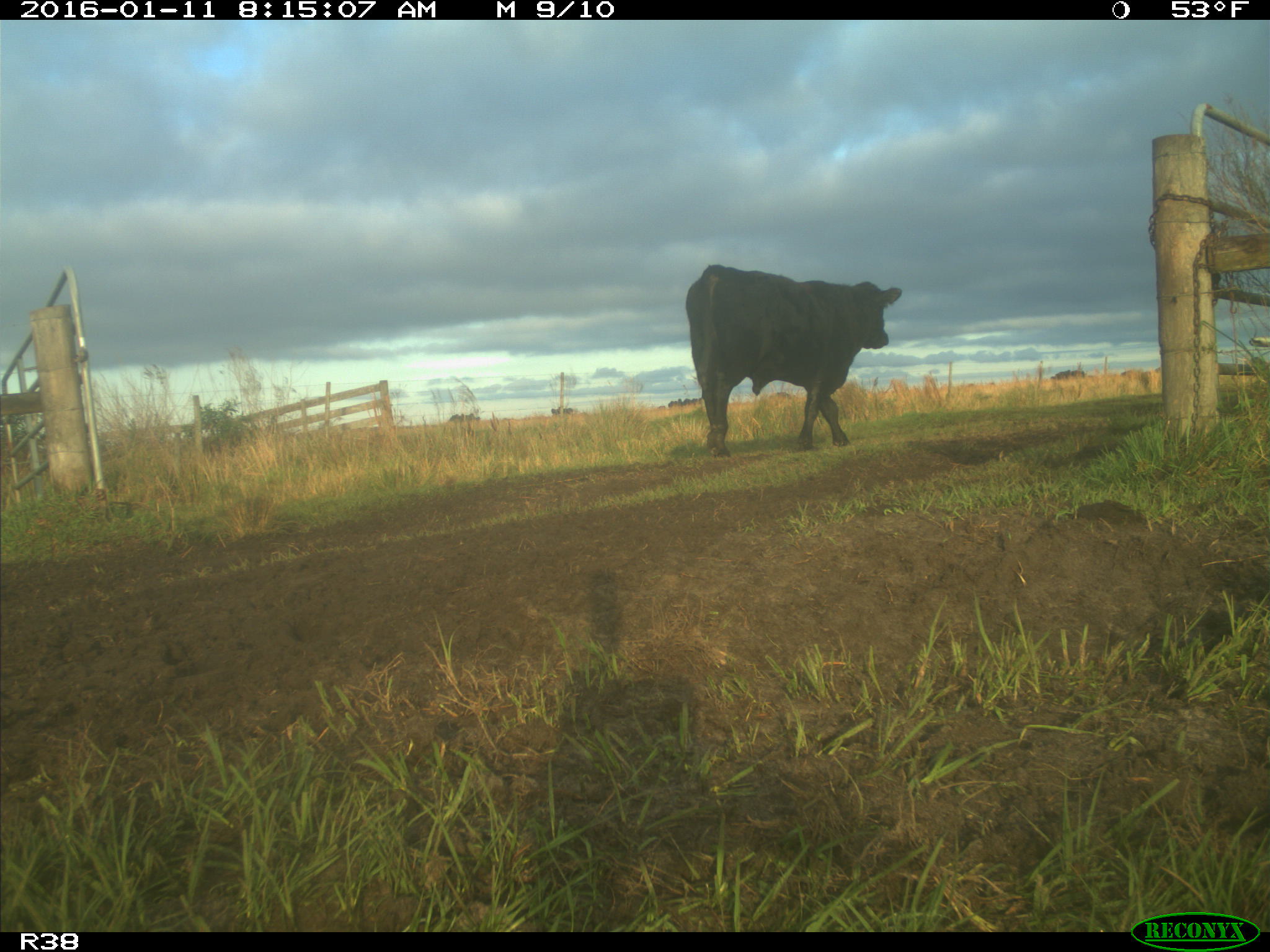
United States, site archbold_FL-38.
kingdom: Animalia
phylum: Chordata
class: Mammalia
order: Artiodactyla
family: Bovidae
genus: Bos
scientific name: Bos taurus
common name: domestic cow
Bos taurus (domestic cow).